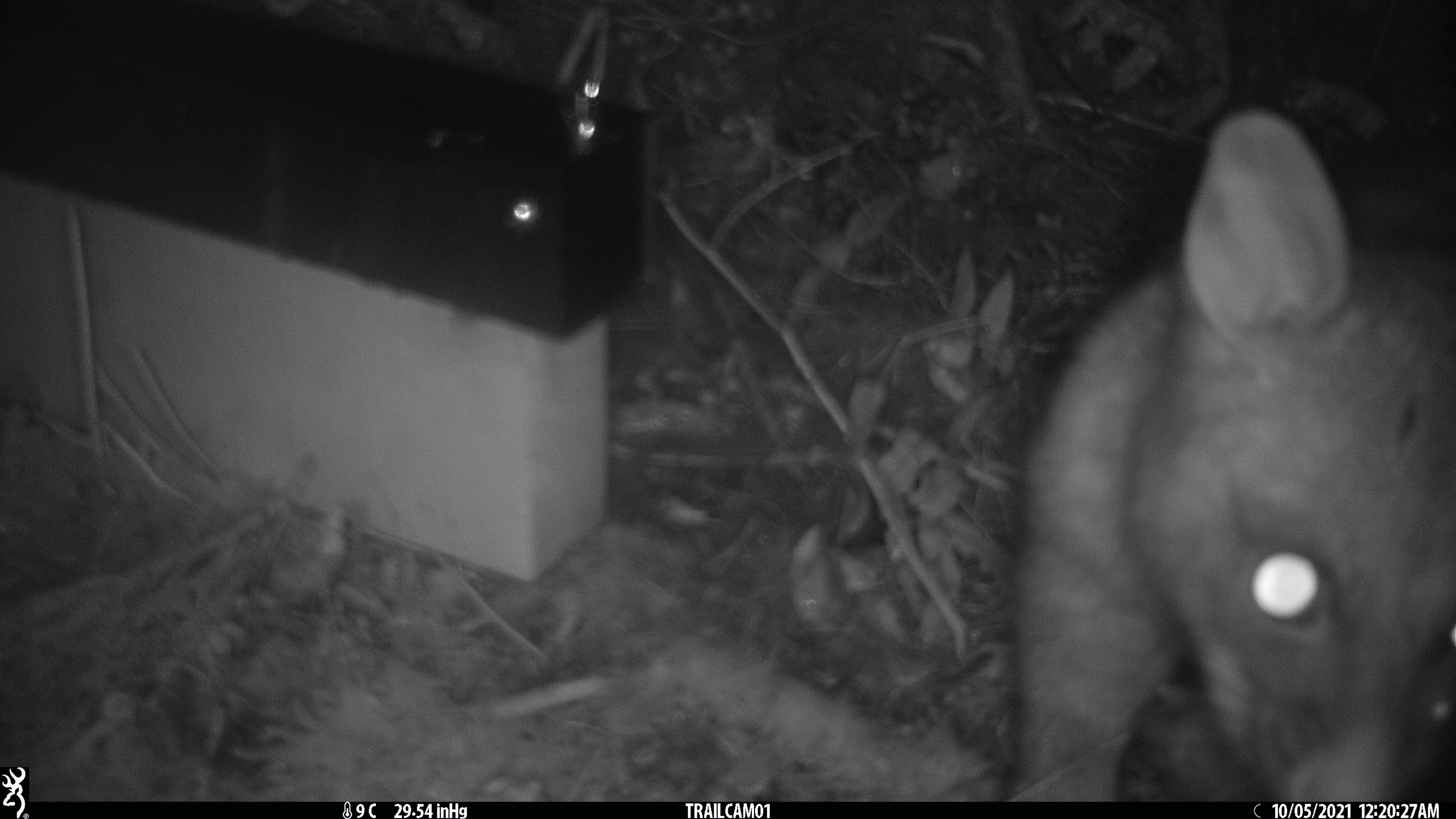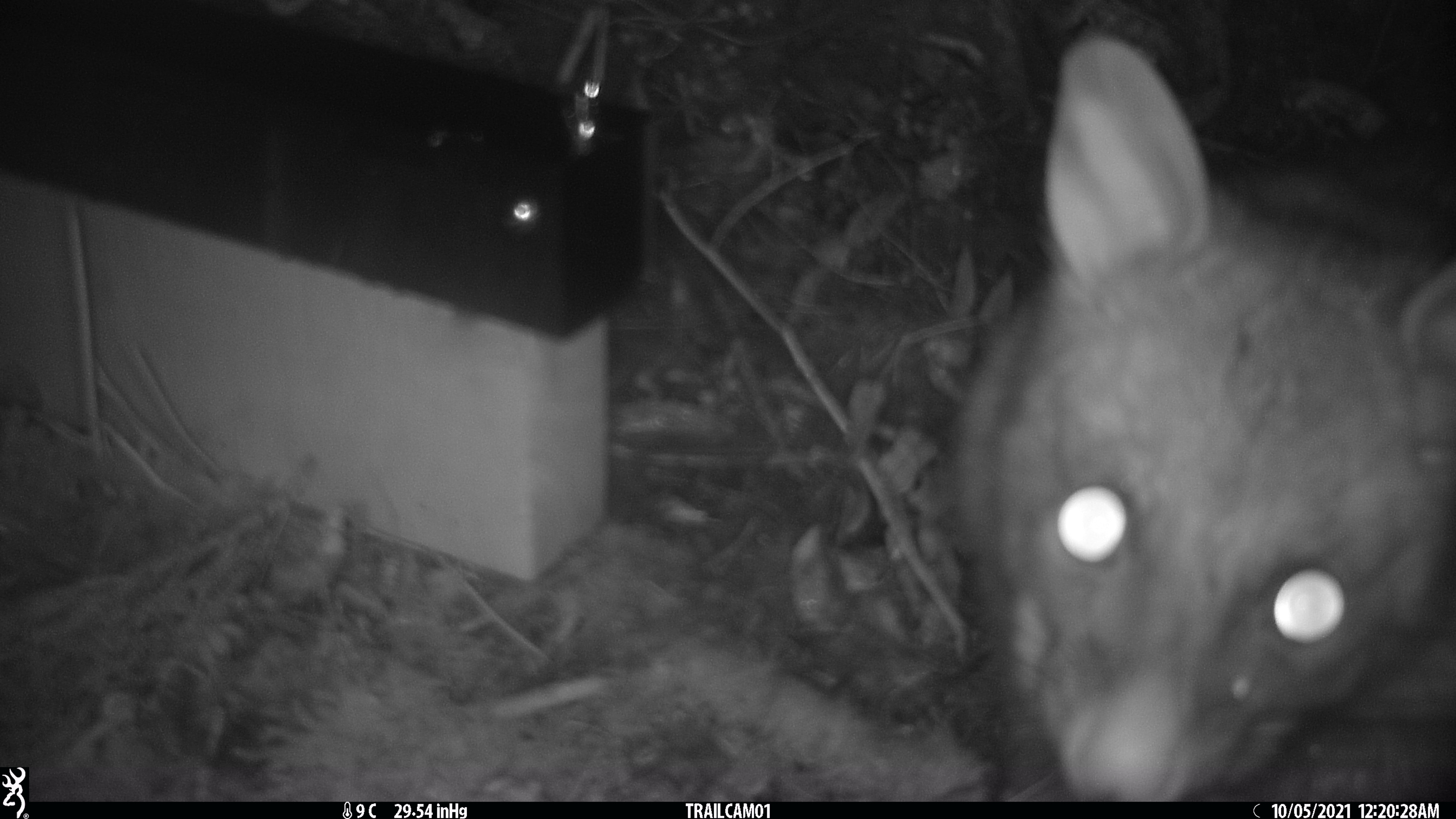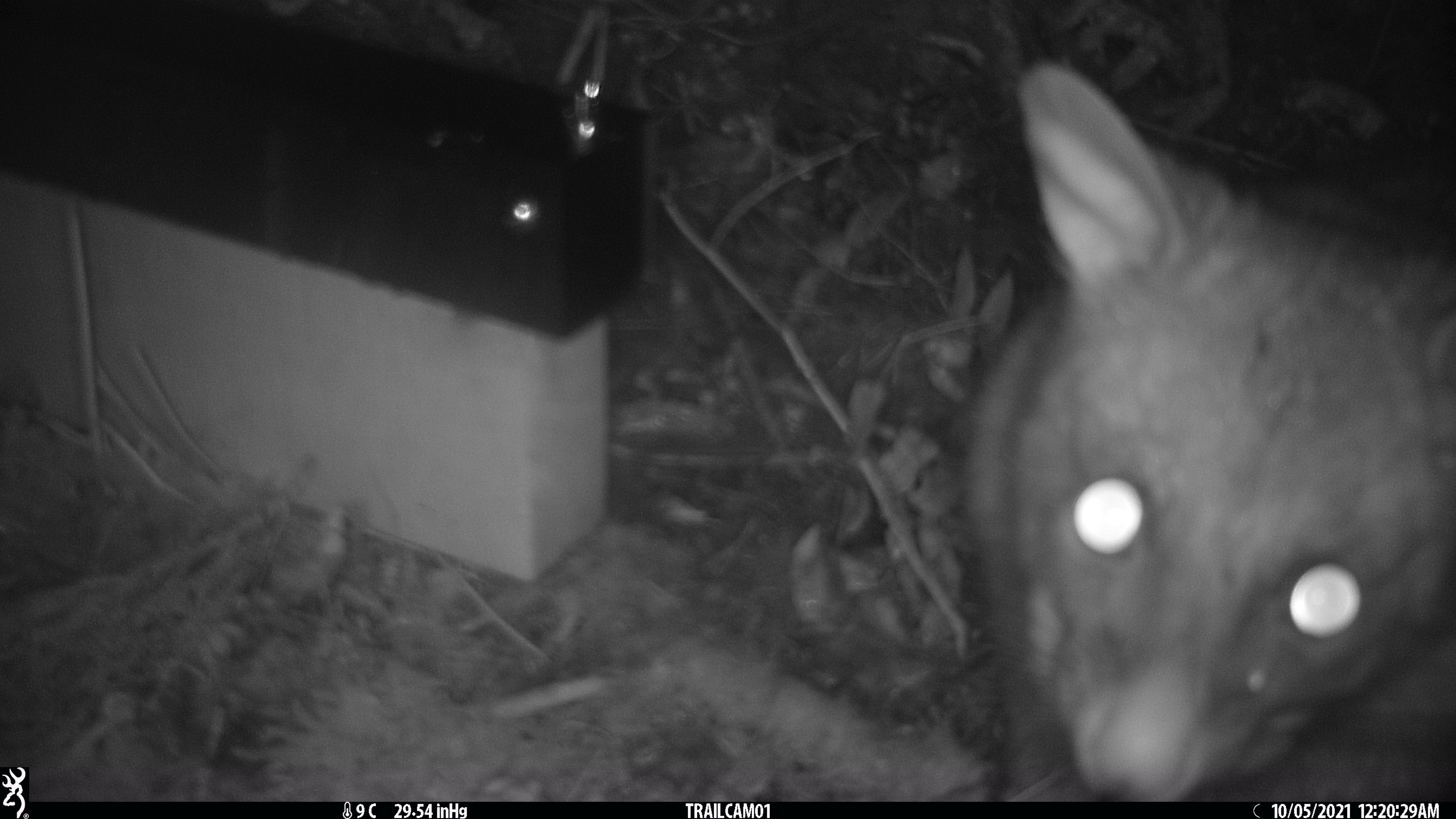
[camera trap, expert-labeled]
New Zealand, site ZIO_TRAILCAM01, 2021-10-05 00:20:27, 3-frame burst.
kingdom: Animalia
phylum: Chordata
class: Mammalia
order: Diprotodontia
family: Phalangeridae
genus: Trichosurus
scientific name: Trichosurus vulpecula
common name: common brushtail possum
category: possum